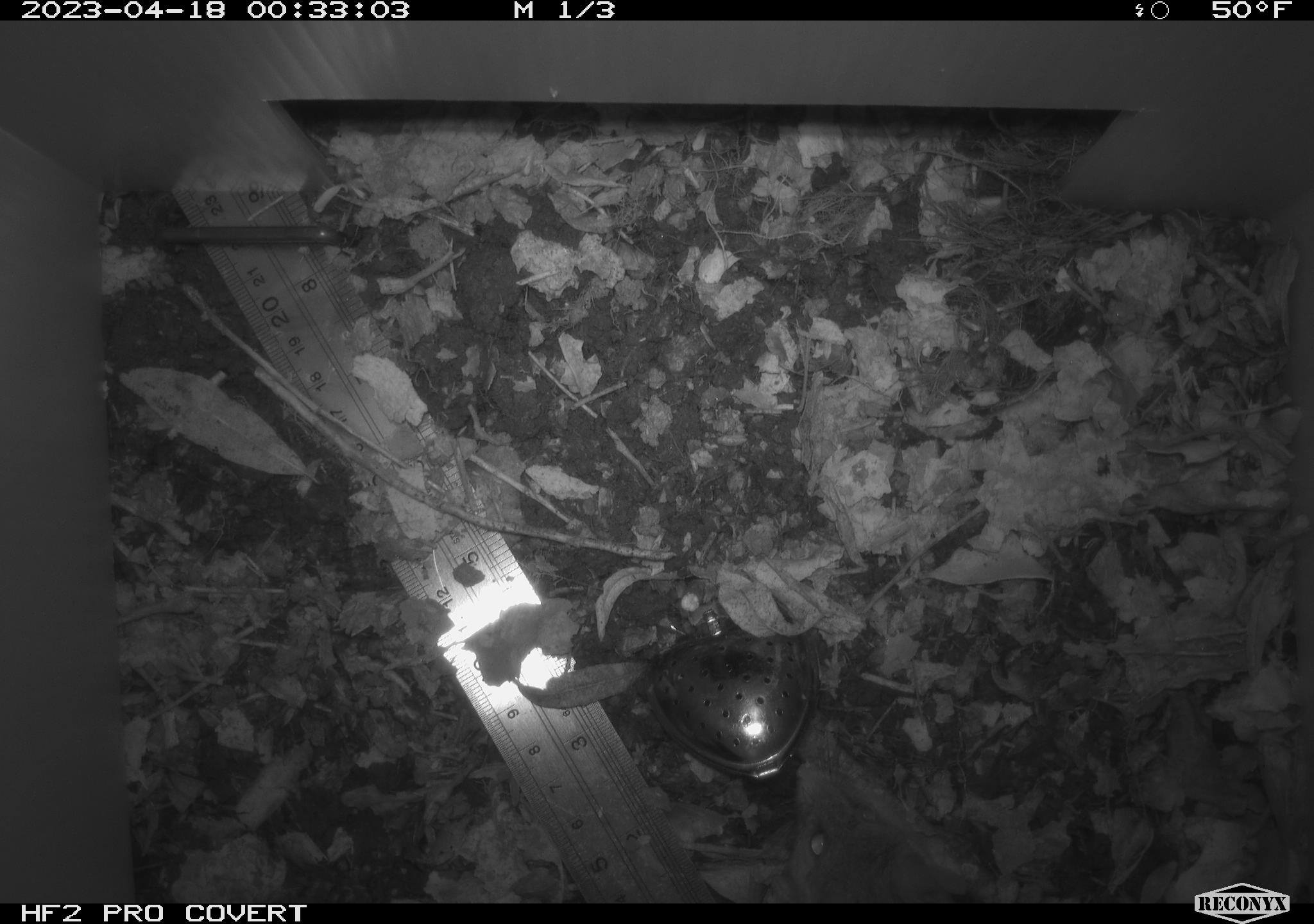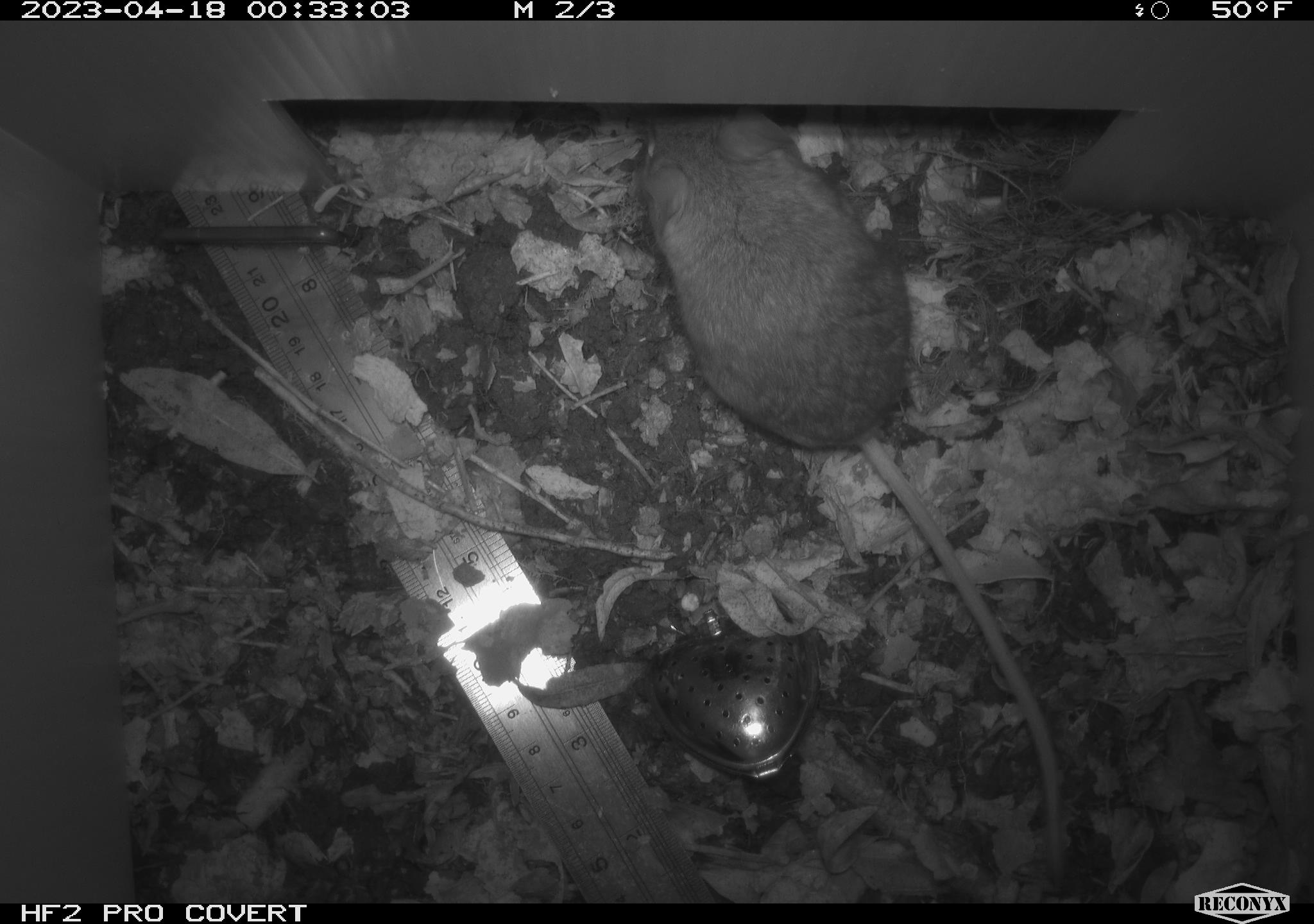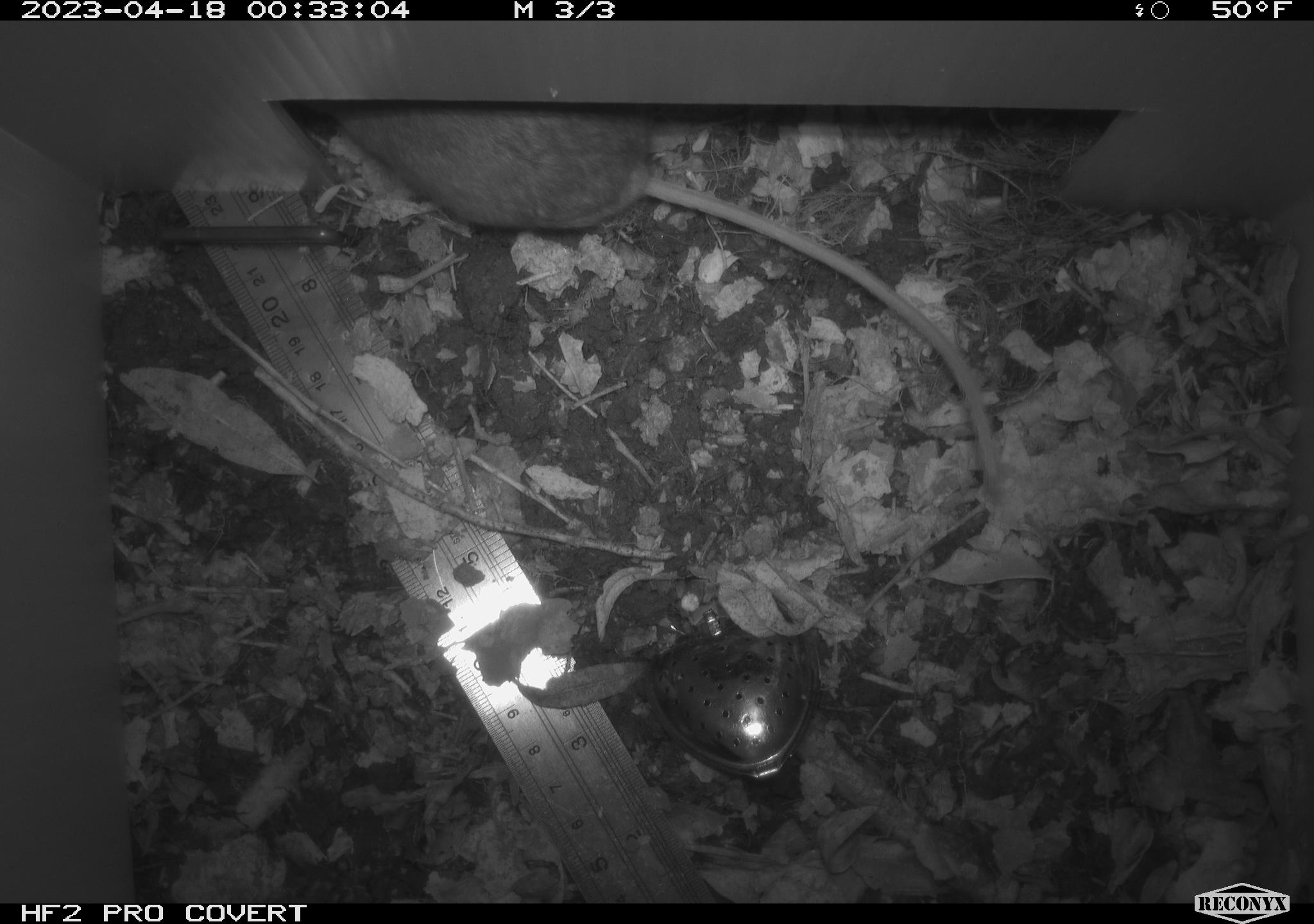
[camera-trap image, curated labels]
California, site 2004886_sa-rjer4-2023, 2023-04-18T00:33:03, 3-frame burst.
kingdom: Animalia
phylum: Chordata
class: Mammalia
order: Rodentia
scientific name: Rodentia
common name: mouse species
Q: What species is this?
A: Mouse species (Rodentia).